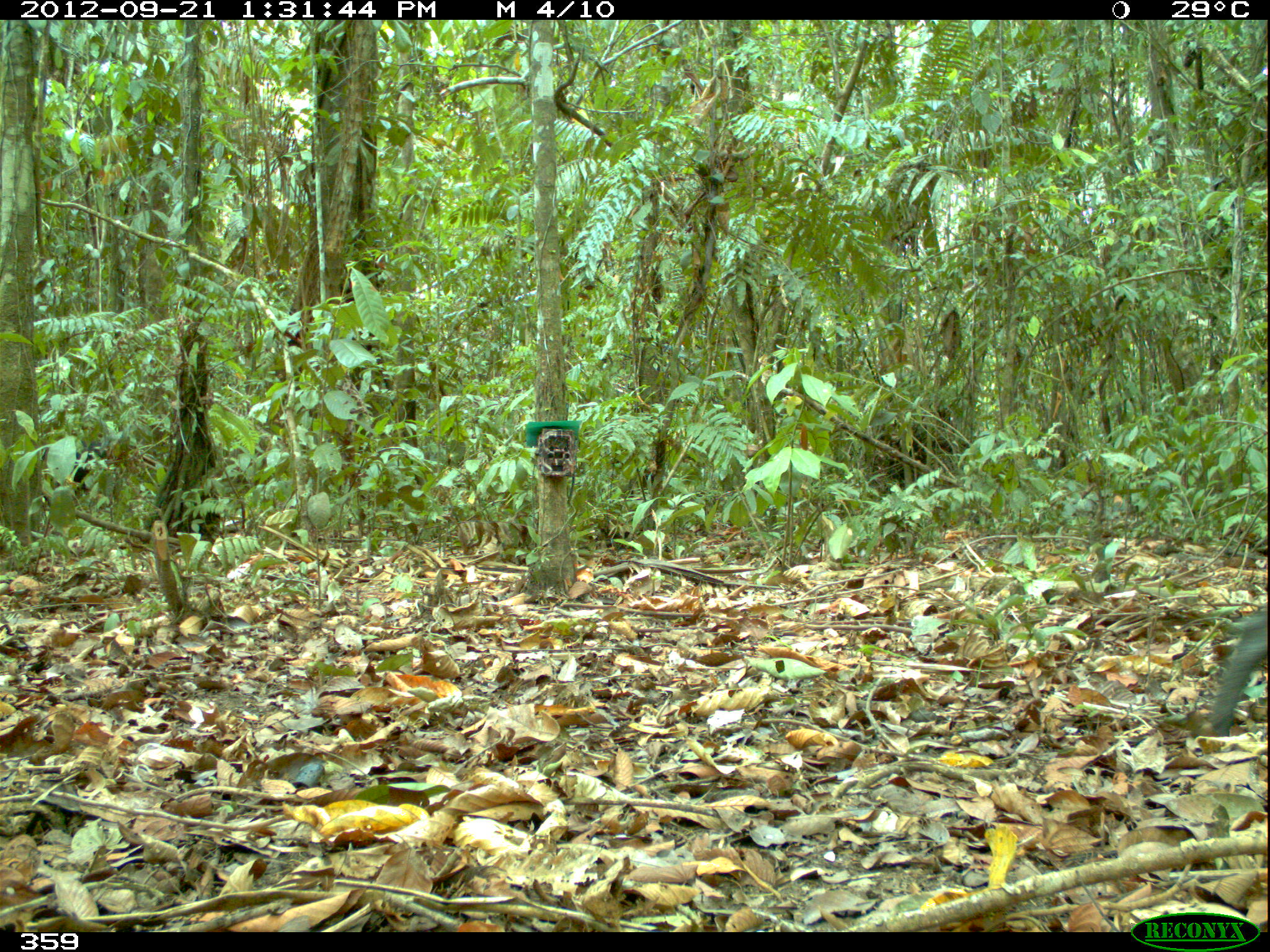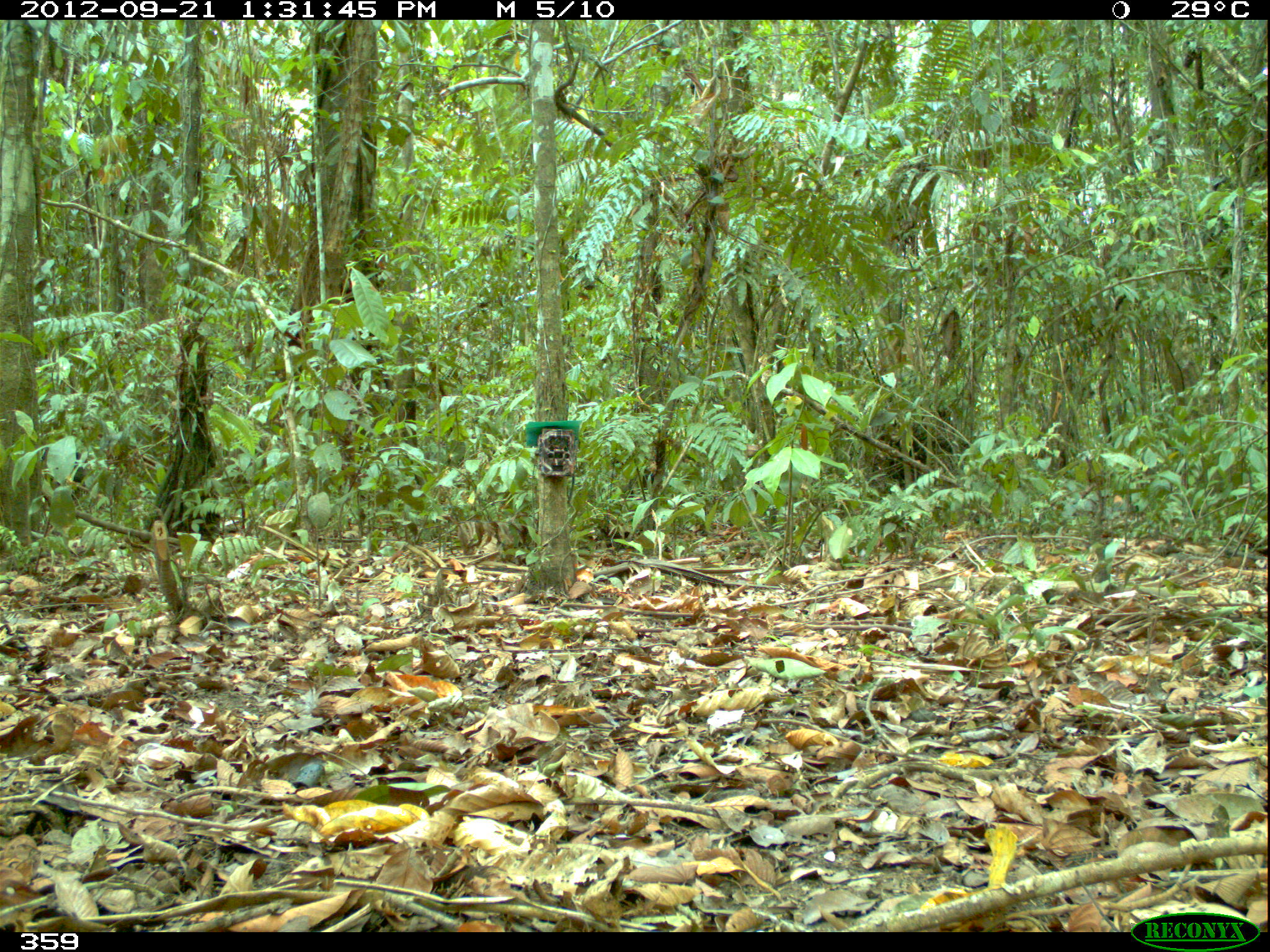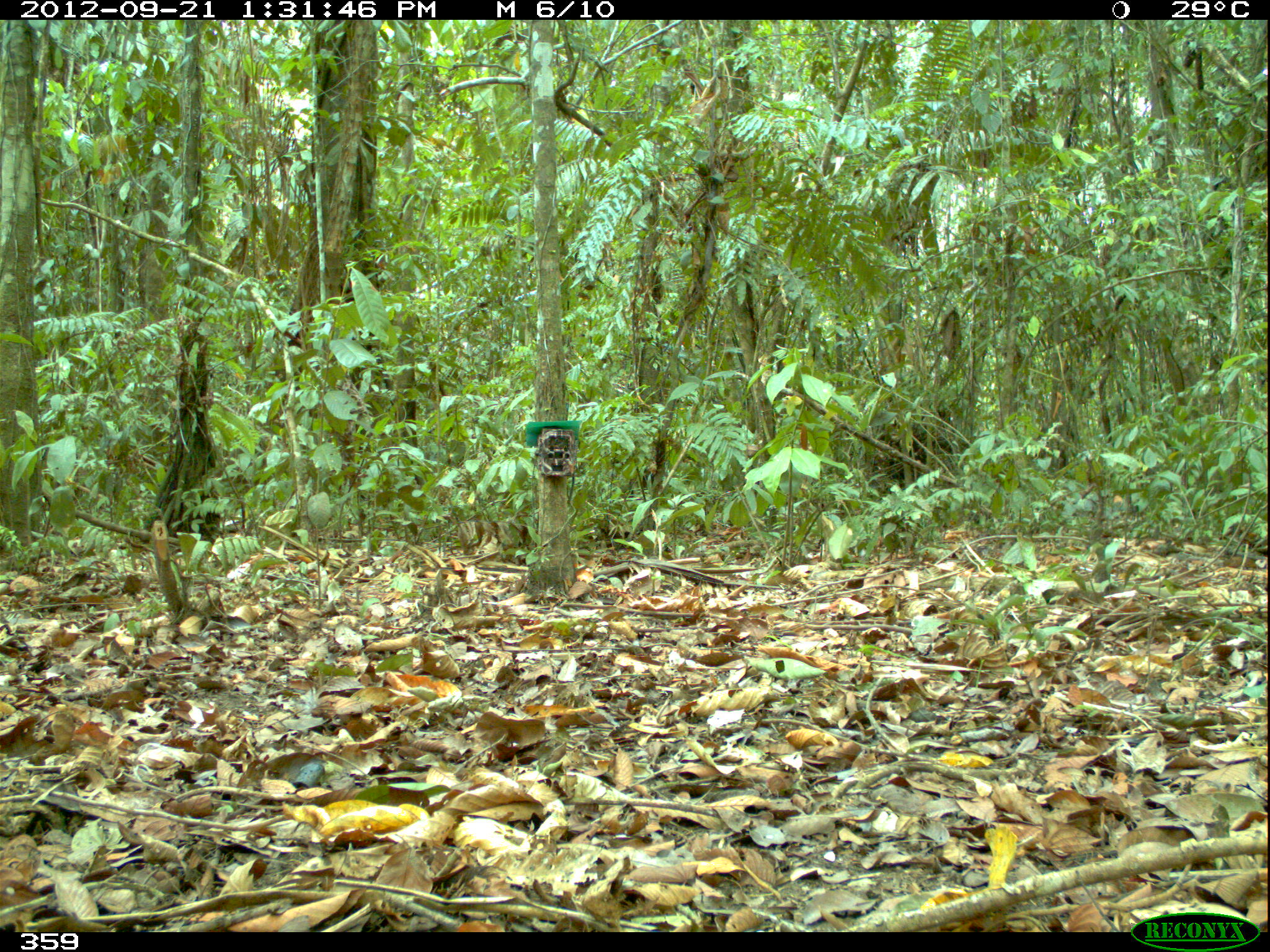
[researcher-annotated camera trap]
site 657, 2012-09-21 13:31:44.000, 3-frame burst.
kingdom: Animalia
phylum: Chordata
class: Mammalia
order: Artiodactyla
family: Tayassuidae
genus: Tayassu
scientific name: Tayassu pecari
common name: white-lipped peccary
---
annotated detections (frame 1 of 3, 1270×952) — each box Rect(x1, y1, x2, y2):
tayassu pecari: Rect(41, 440, 146, 514); Rect(1211, 605, 1270, 732)